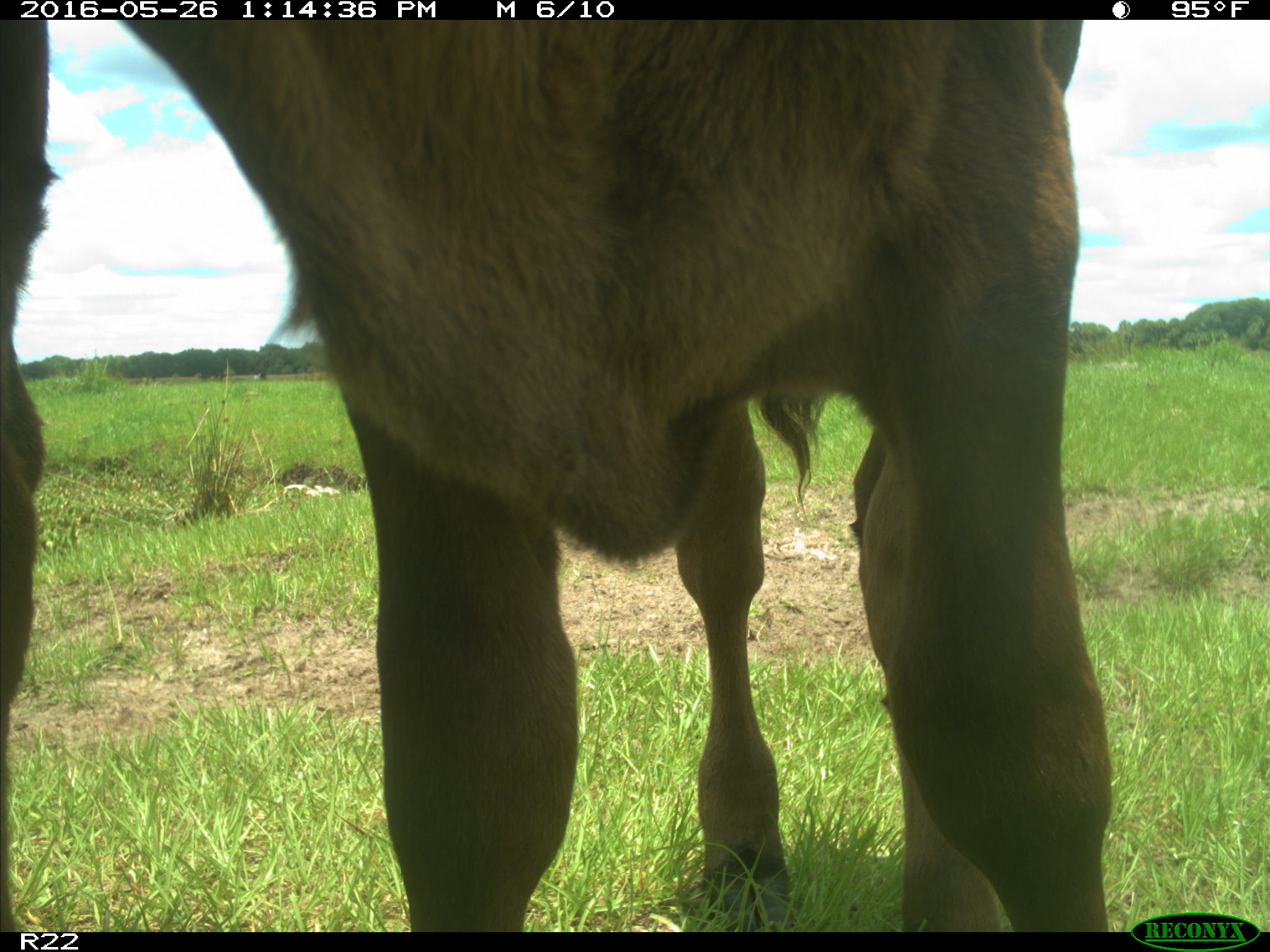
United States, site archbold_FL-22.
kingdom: Animalia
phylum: Chordata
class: Mammalia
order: Artiodactyla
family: Bovidae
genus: Bos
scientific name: Bos taurus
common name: domestic cow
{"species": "Bos taurus (domestic cow)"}